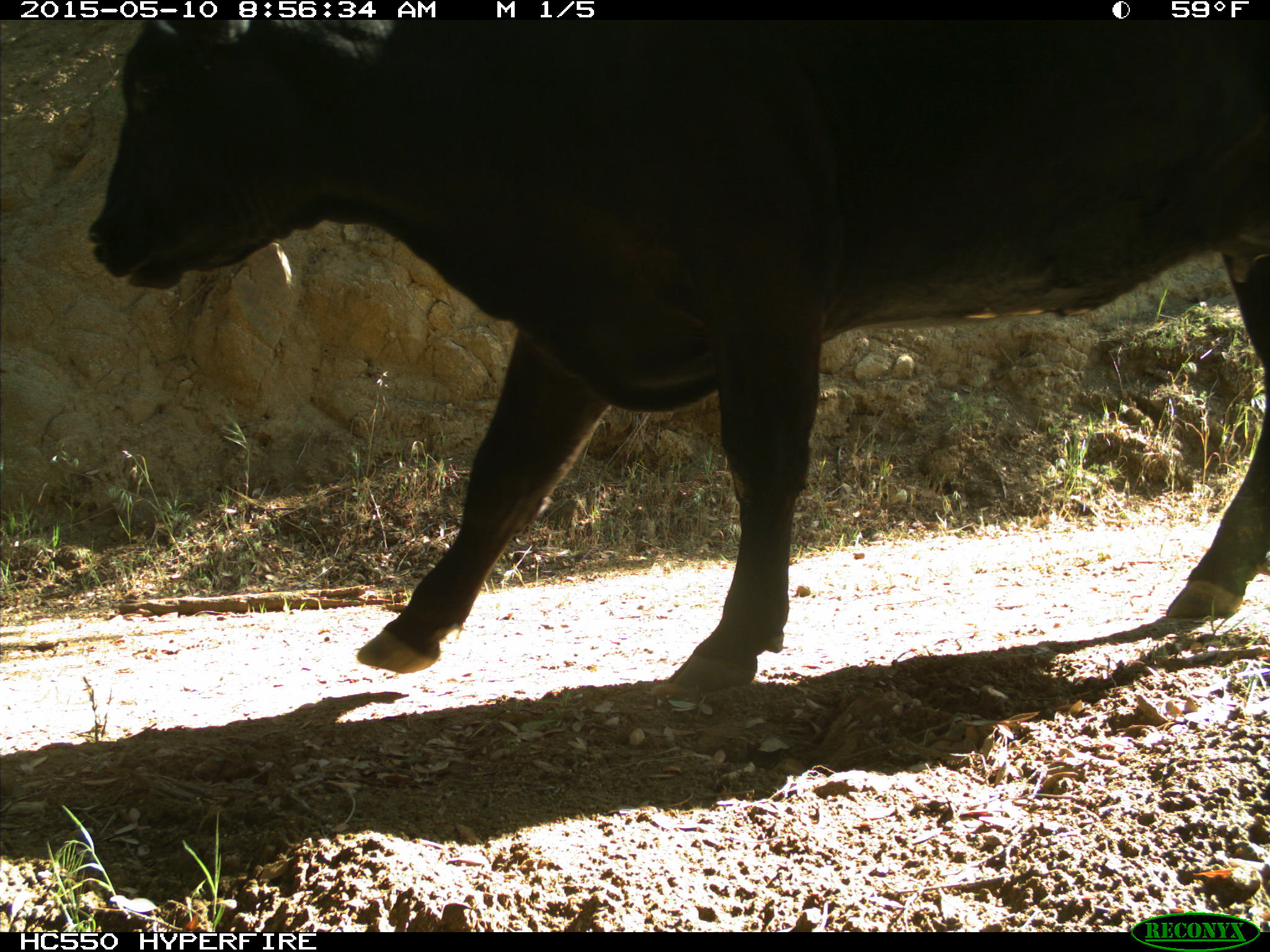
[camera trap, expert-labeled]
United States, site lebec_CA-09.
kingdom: Animalia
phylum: Chordata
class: Mammalia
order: Artiodactyla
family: Bovidae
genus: Bos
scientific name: Bos taurus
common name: domestic cow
Bos taurus (domestic cow).